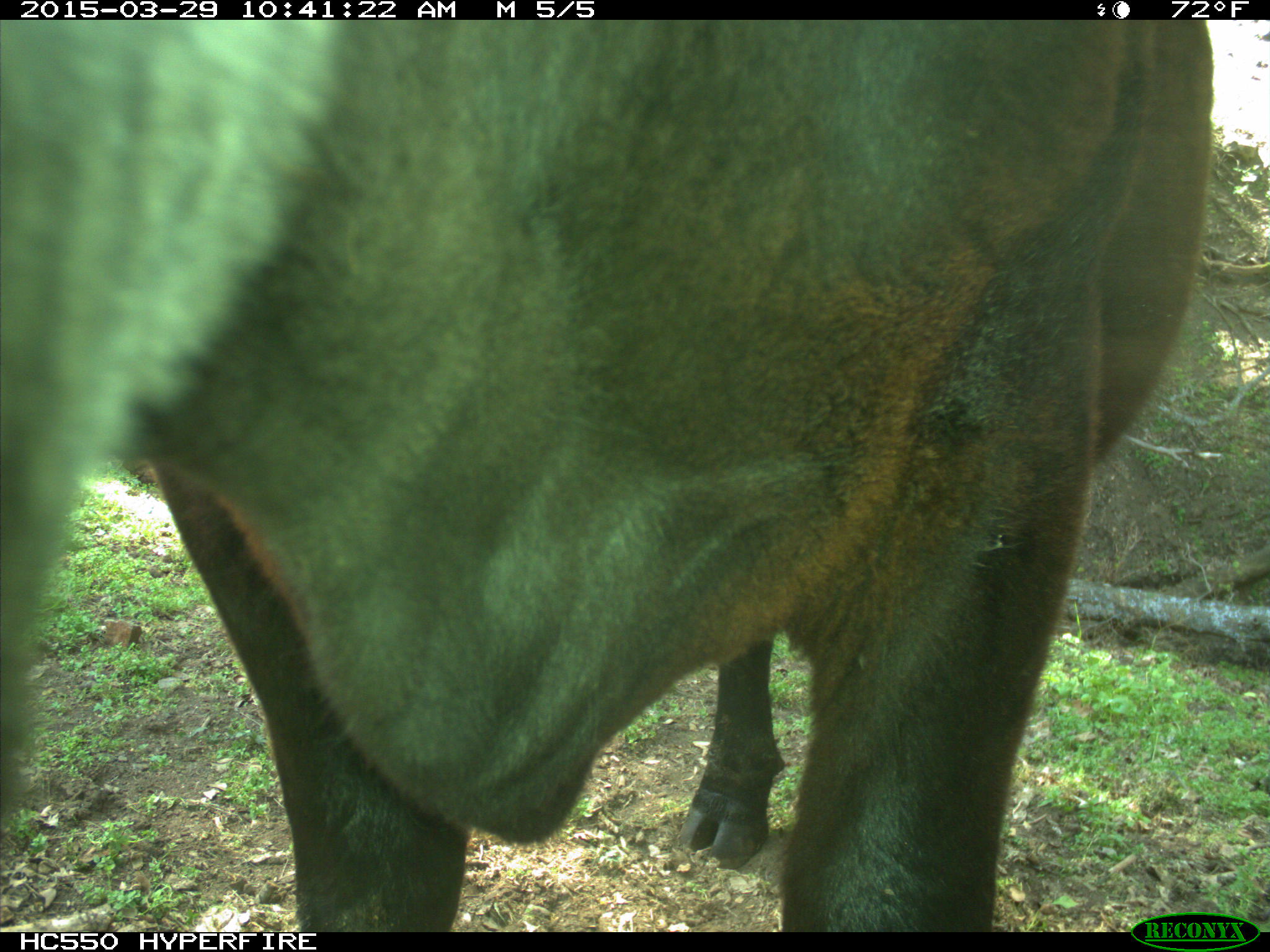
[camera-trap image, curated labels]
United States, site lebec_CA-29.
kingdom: Animalia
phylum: Chordata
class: Mammalia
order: Artiodactyla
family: Bovidae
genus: Bos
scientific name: Bos taurus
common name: domestic cow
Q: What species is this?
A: Bos taurus (domestic cow).